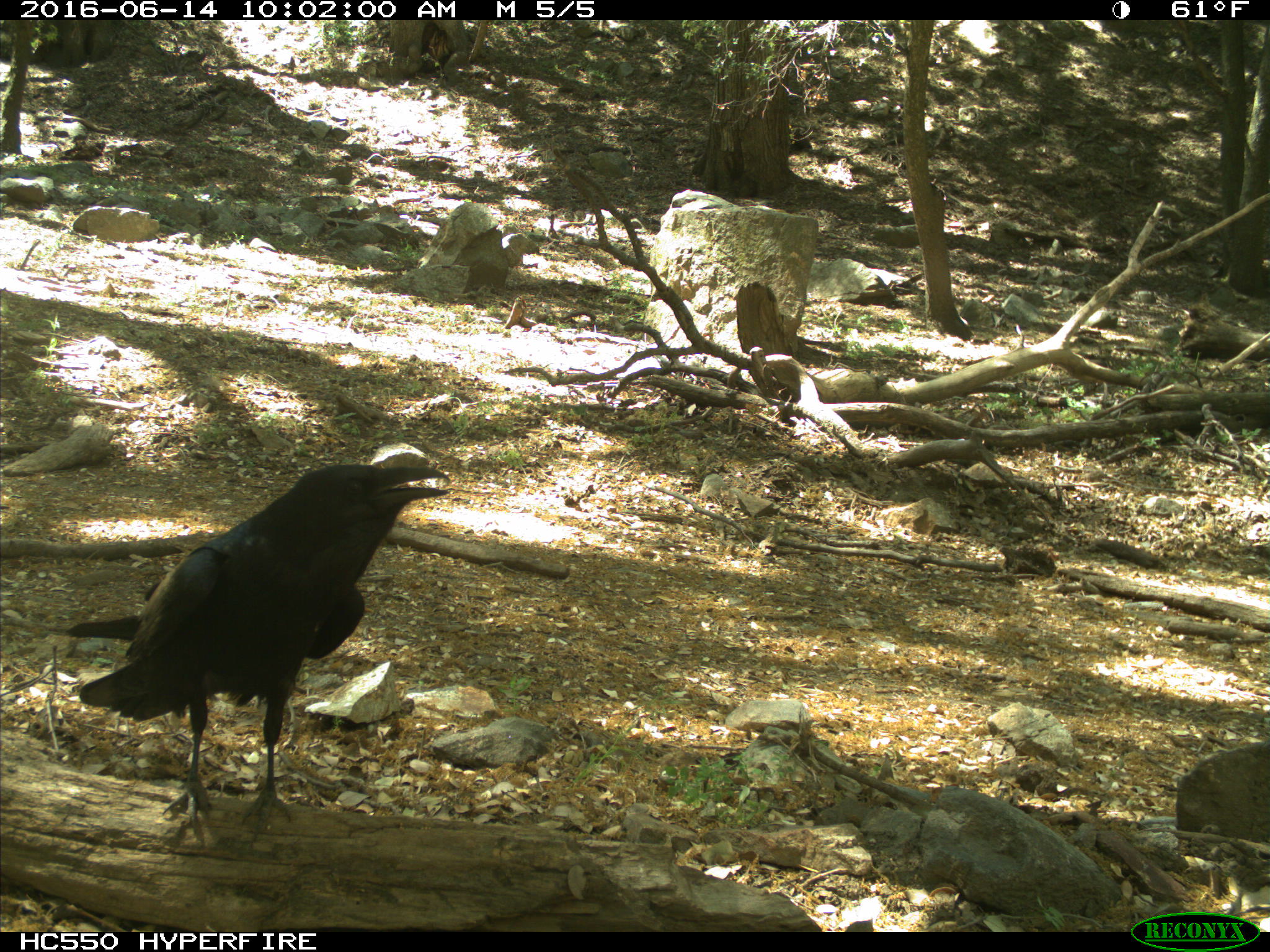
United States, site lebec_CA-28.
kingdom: Animalia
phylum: Chordata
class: Aves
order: Passeriformes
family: Corvidae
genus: Corvus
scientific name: Corvus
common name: crows and ravens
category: unidentified corvus